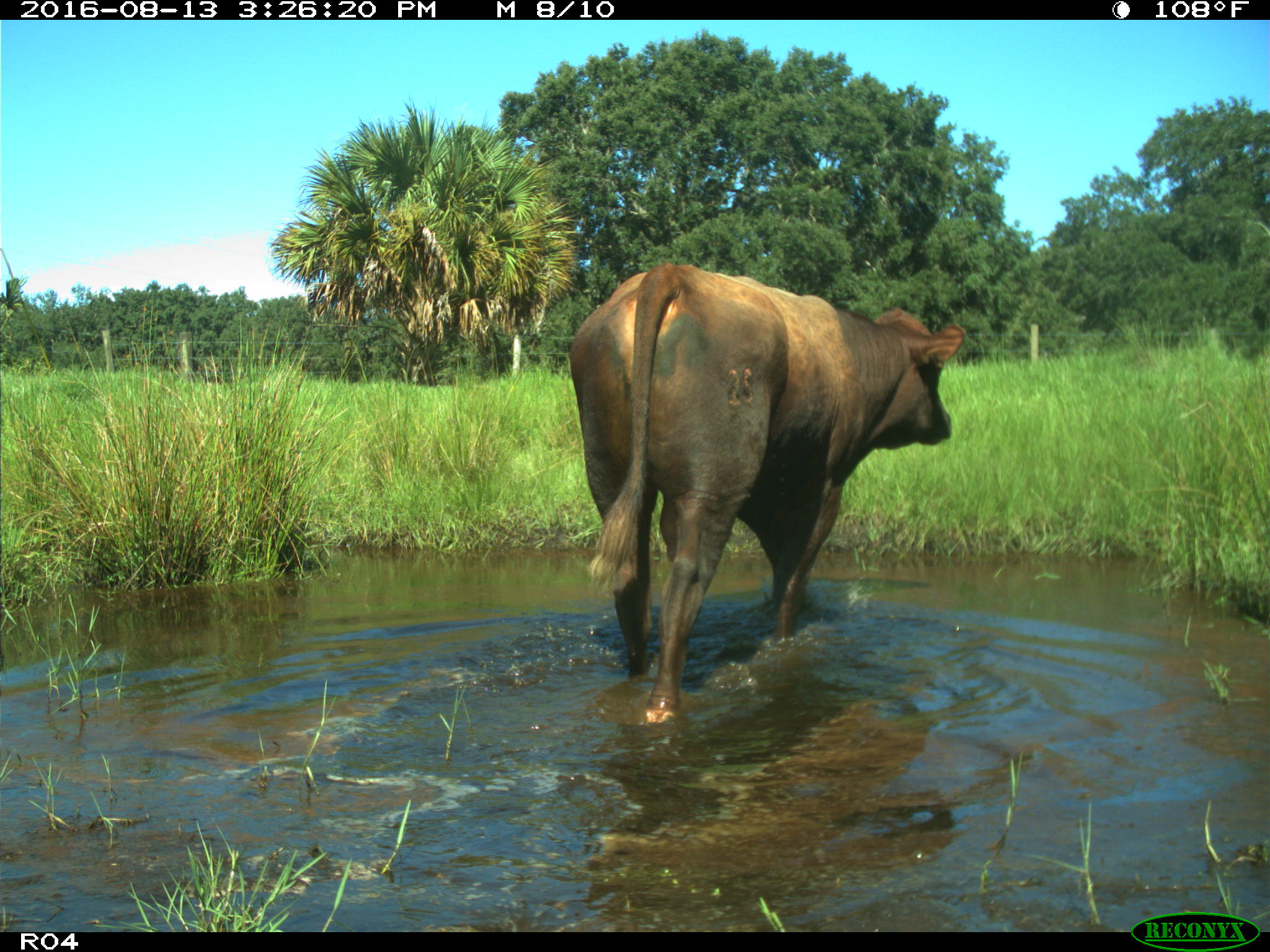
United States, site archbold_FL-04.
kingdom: Animalia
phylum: Chordata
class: Mammalia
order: Artiodactyla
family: Bovidae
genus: Bos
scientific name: Bos taurus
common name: domestic cow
Bos taurus (domestic cow).